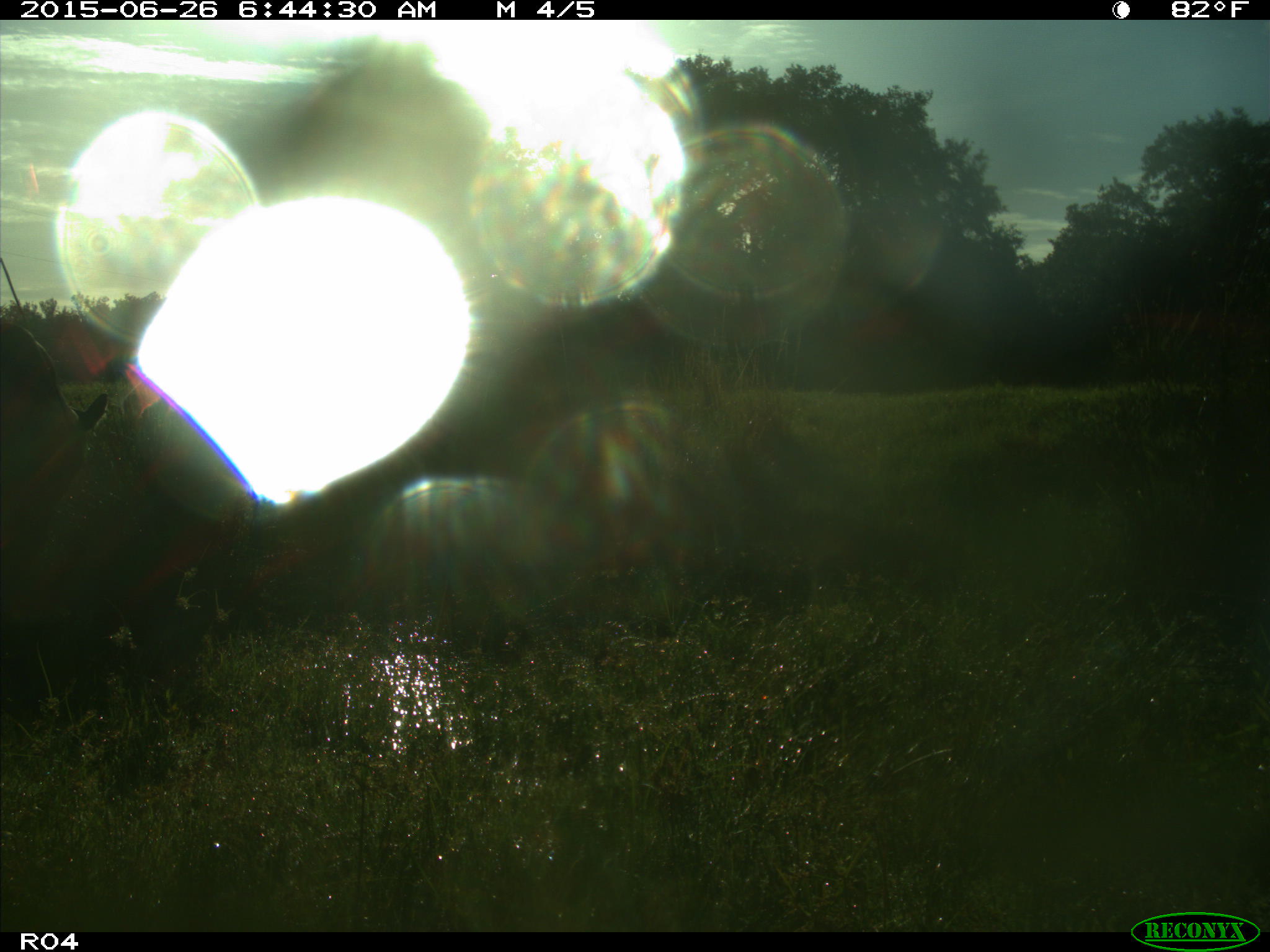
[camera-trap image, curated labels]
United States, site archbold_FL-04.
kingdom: Animalia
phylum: Chordata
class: Mammalia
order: Artiodactyla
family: Bovidae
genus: Bos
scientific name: Bos taurus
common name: domestic cow